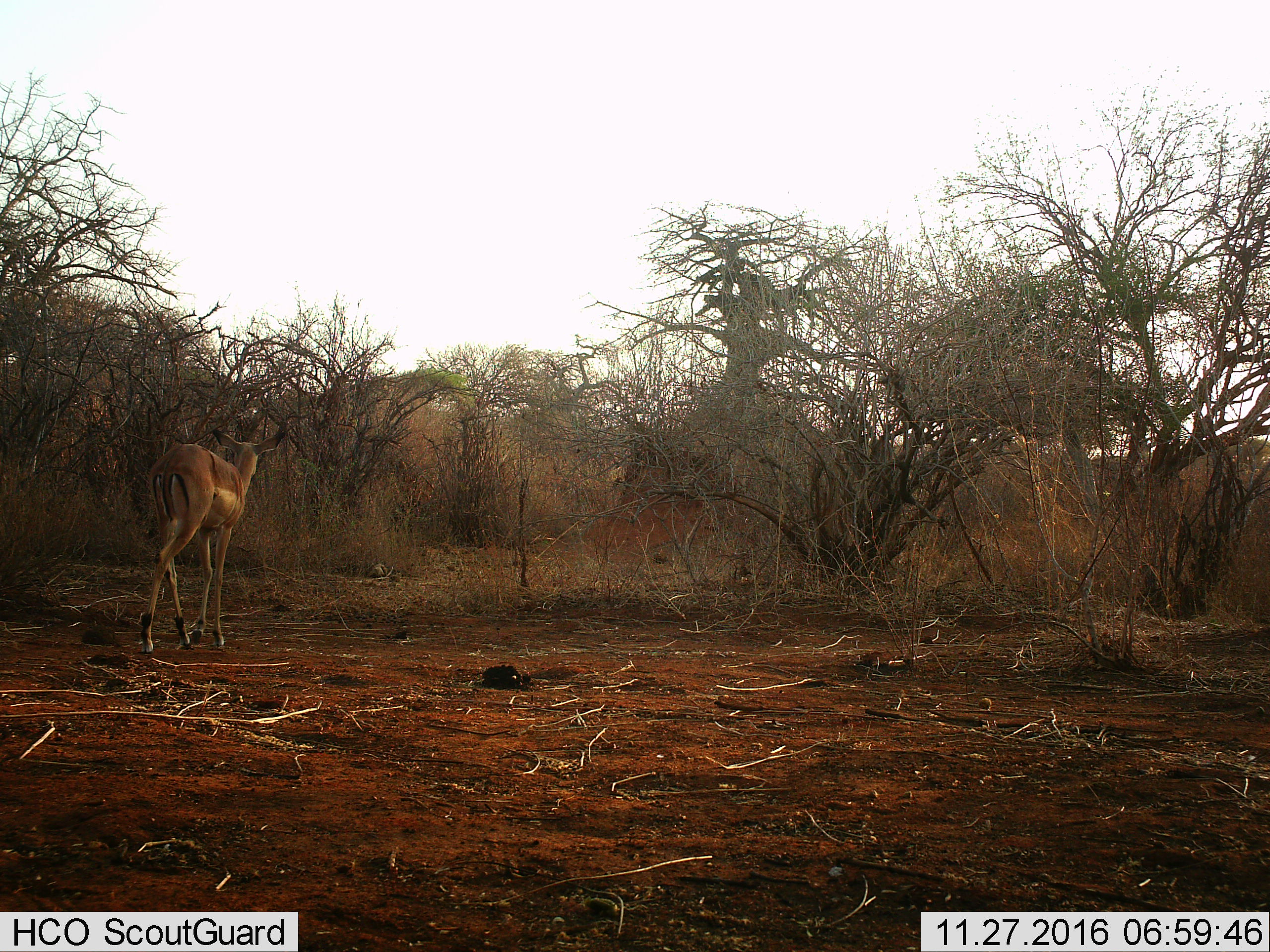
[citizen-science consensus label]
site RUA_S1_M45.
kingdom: Animalia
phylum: Chordata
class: Mammalia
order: Artiodactyla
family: Bovidae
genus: Aepyceros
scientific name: Aepyceros melampus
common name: impala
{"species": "impala (Aepyceros melampus)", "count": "1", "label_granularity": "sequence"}